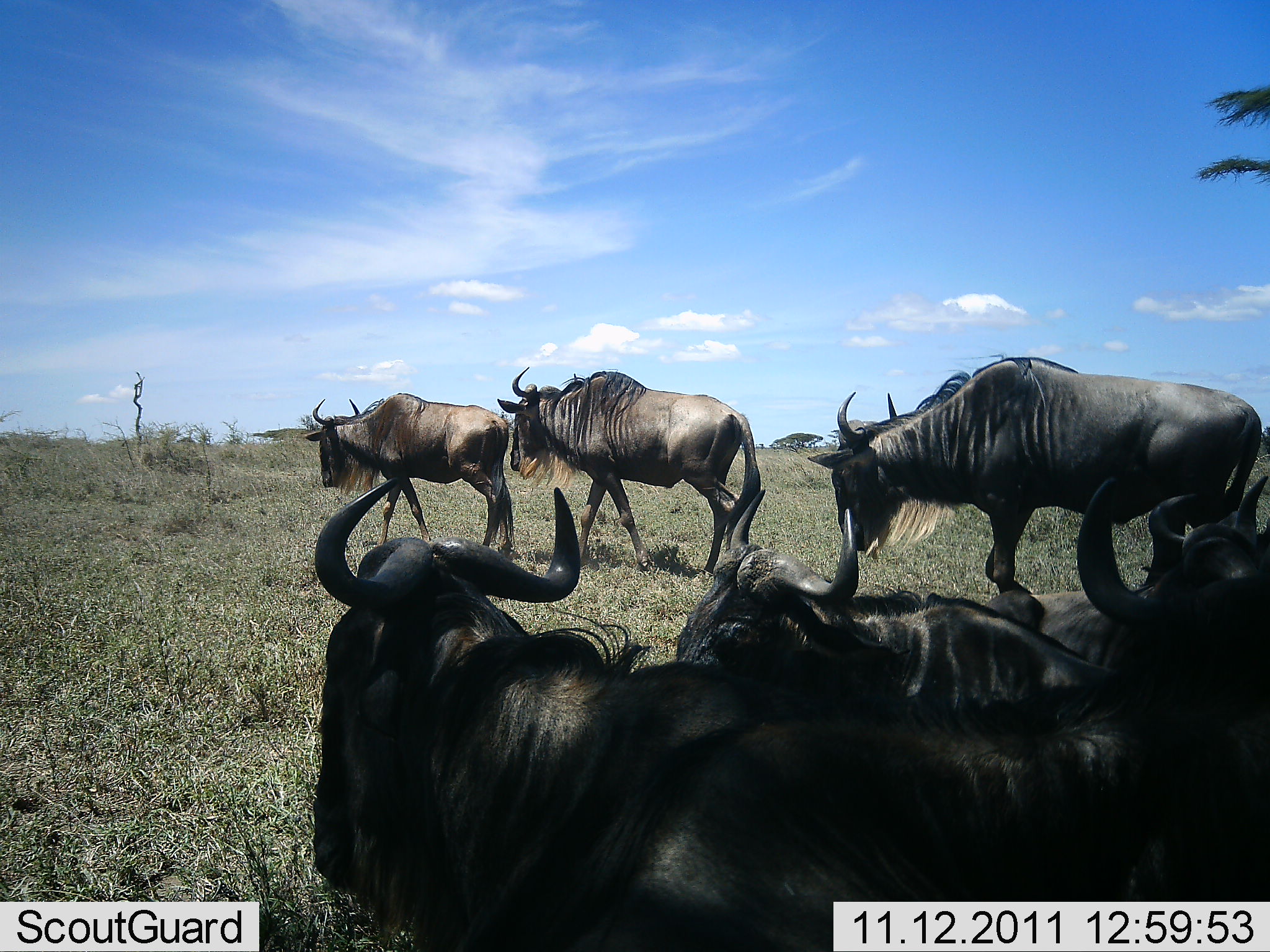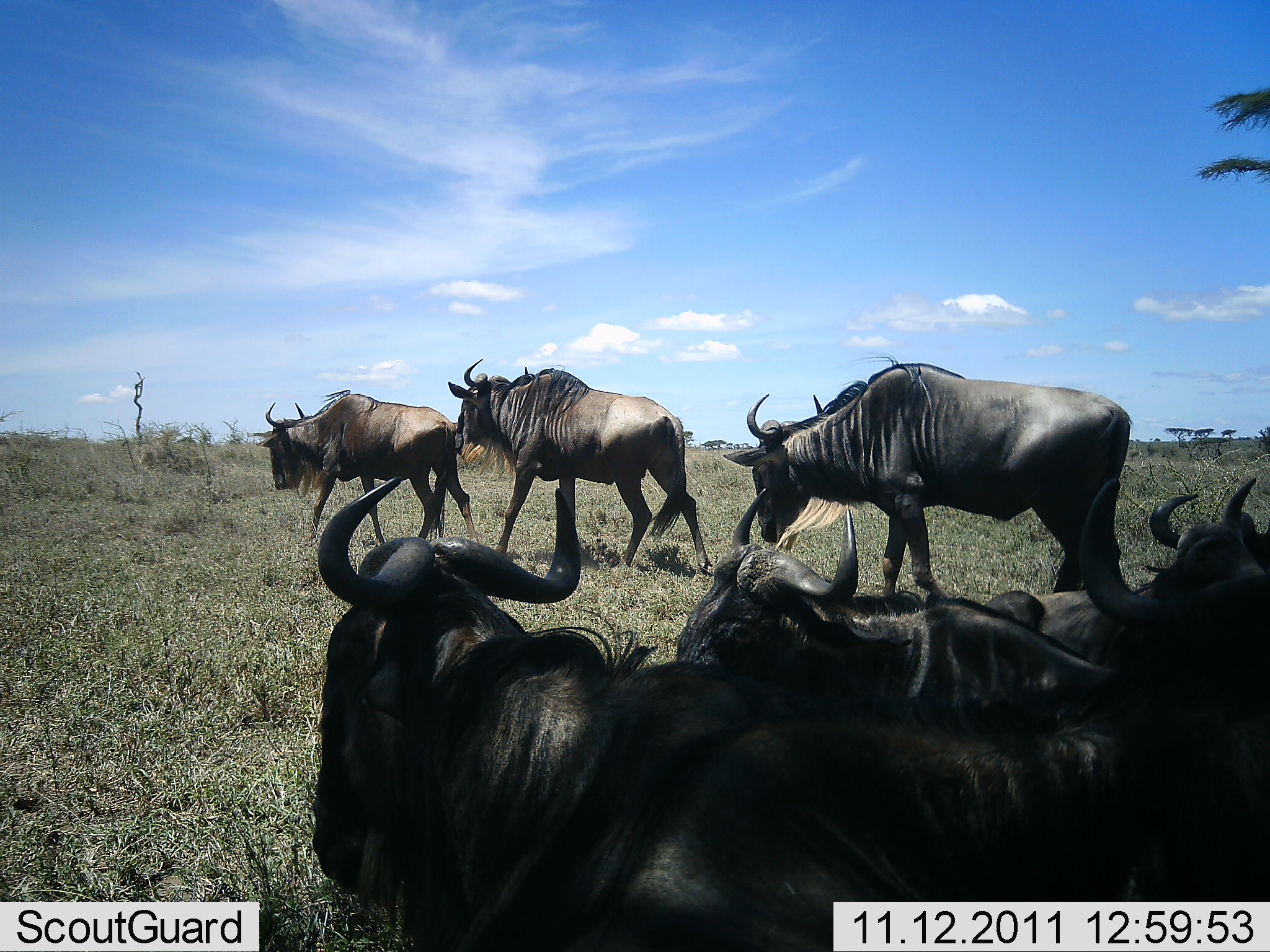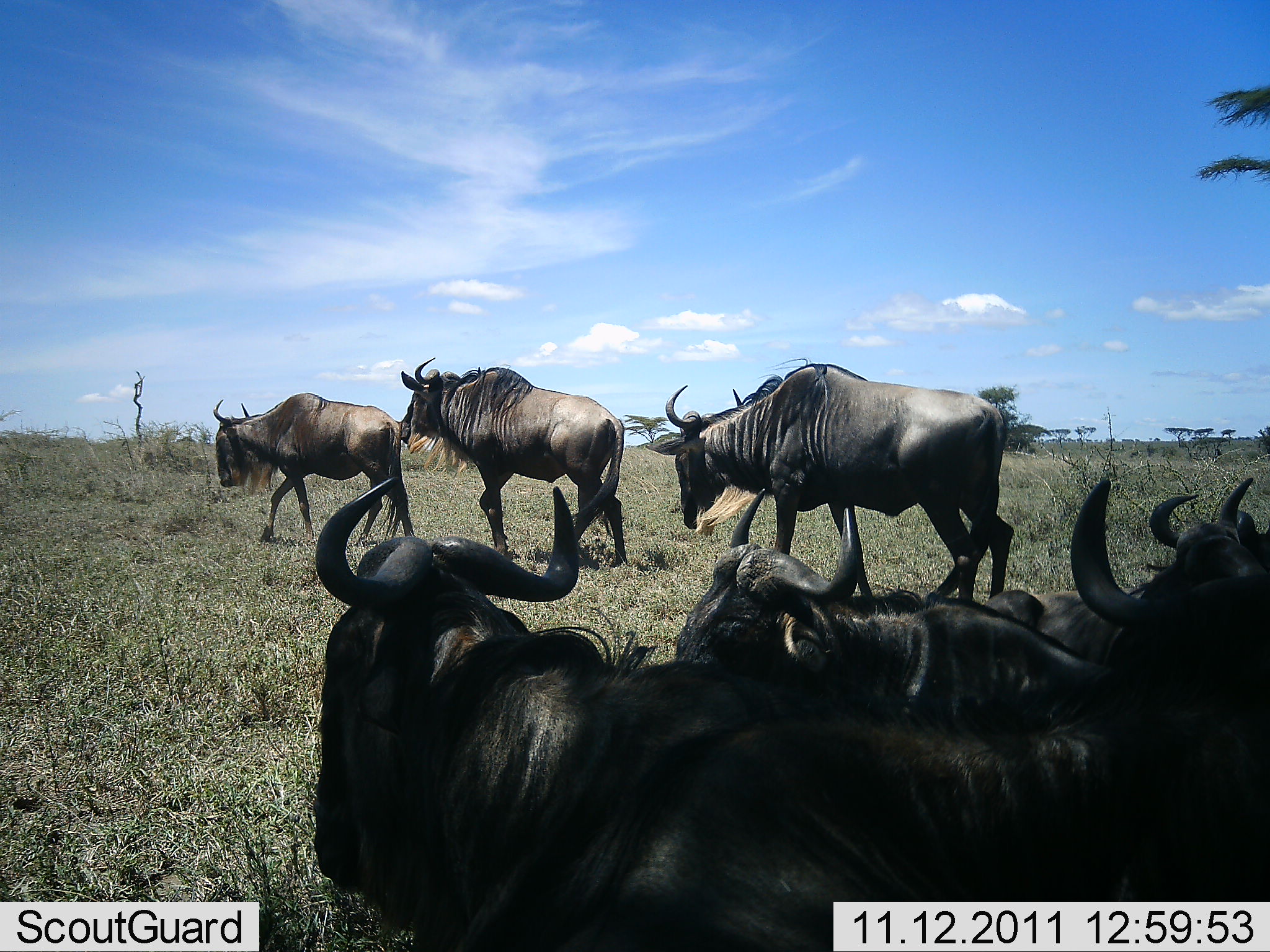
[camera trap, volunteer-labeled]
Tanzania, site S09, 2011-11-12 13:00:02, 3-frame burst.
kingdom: Animalia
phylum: Chordata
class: Mammalia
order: Artiodactyla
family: Bovidae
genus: Connochaetes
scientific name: Connochaetes taurinus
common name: blue wildebeest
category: wildebeest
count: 6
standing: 36%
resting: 50%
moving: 86%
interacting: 0%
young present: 0%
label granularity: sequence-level